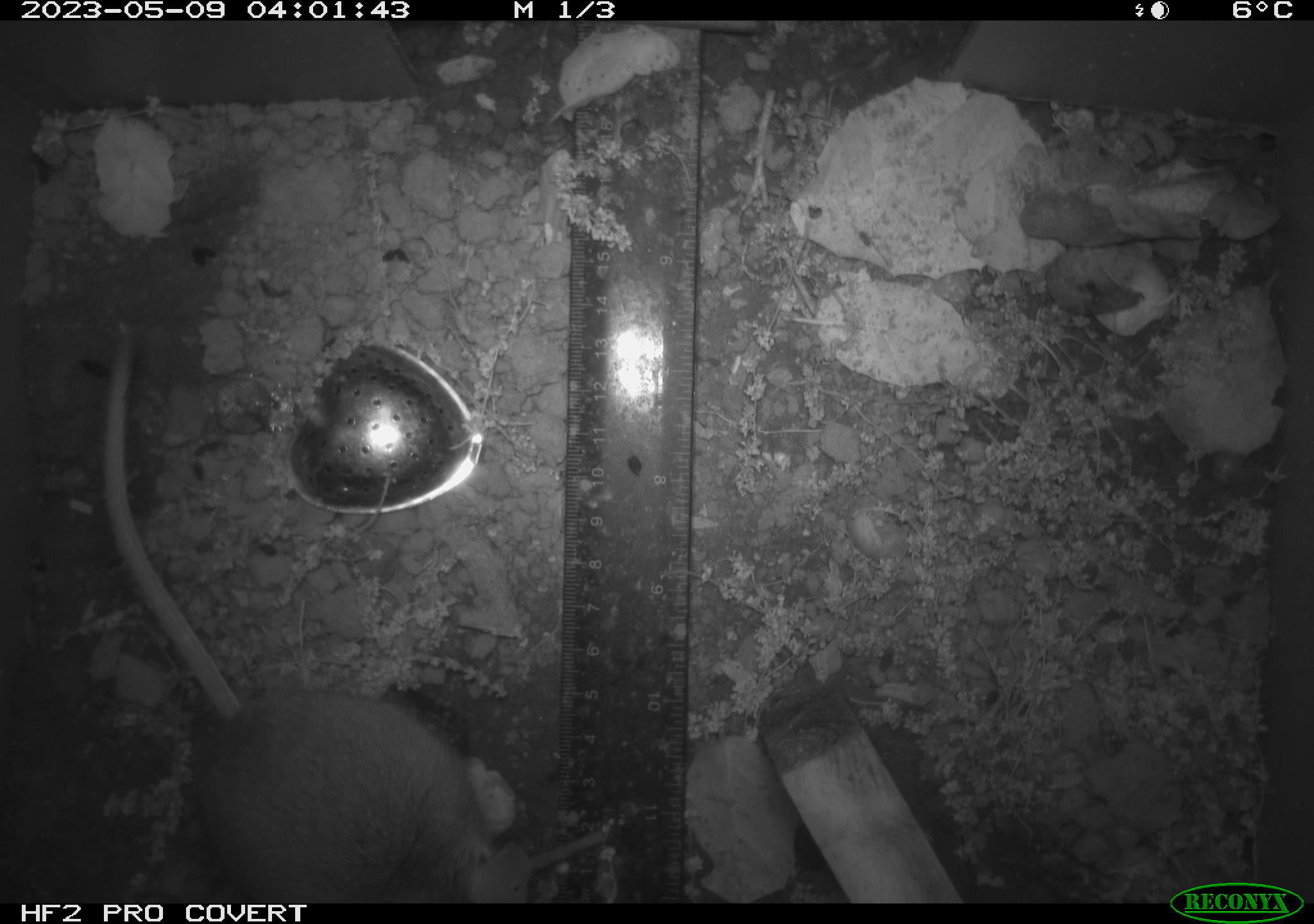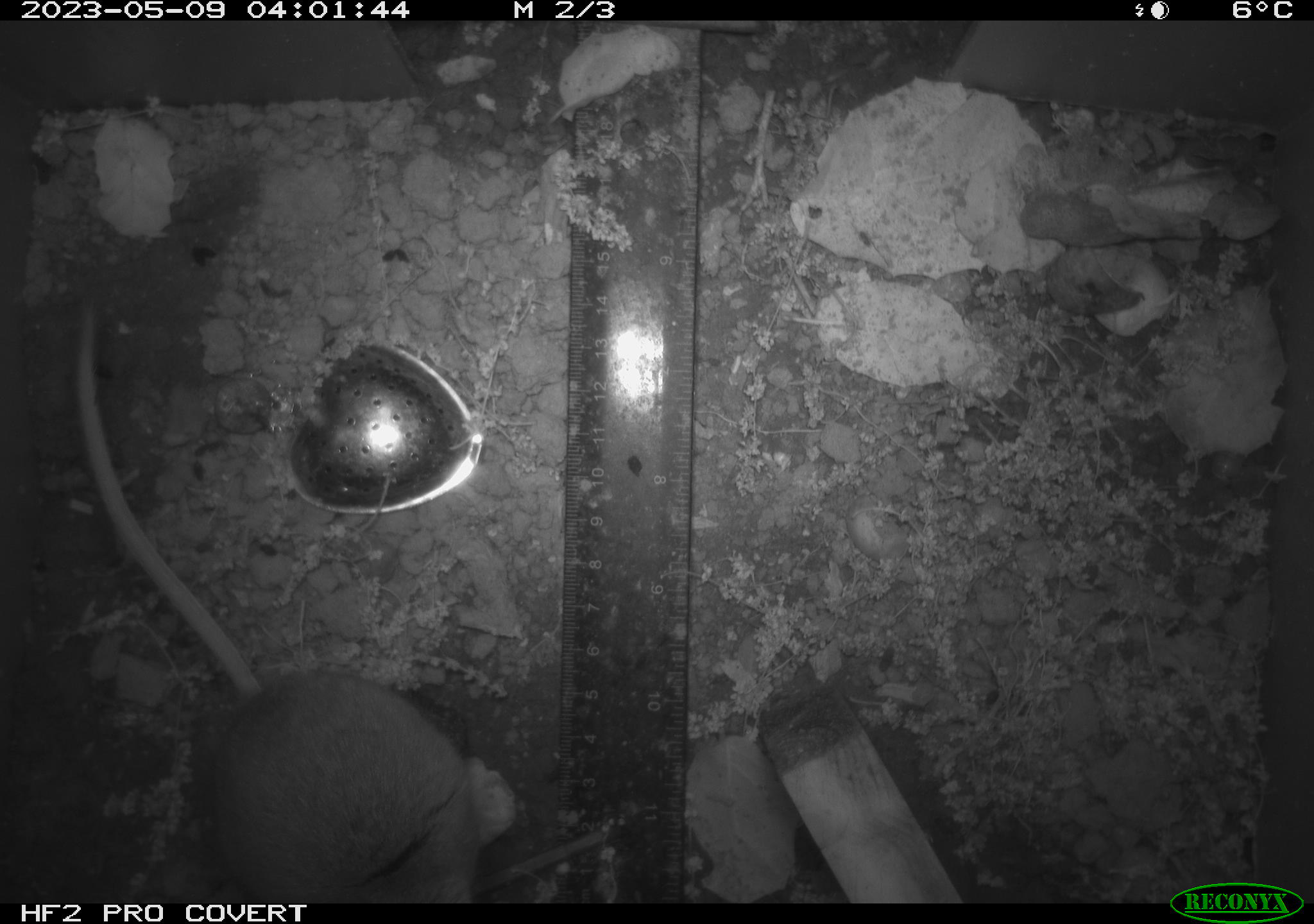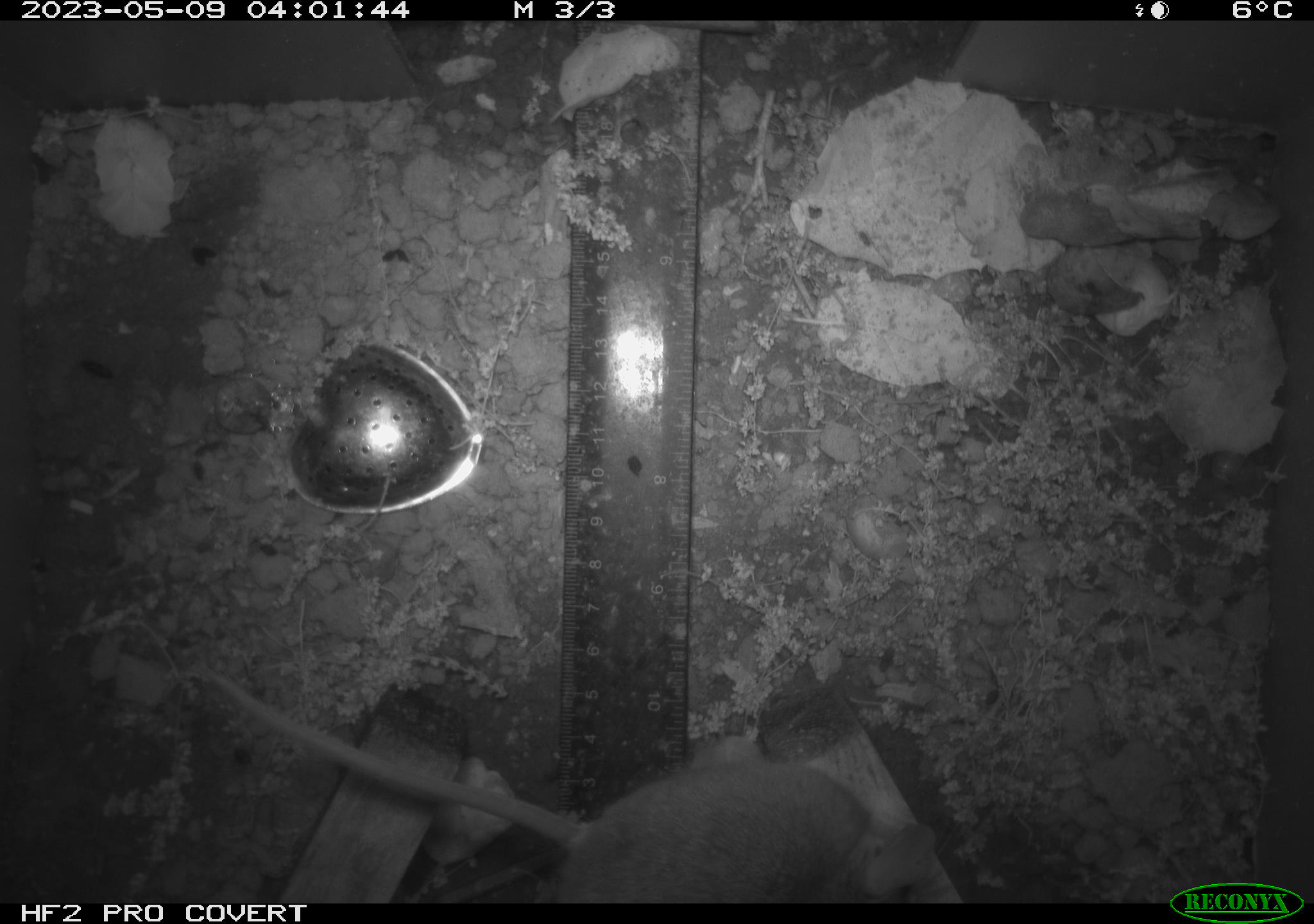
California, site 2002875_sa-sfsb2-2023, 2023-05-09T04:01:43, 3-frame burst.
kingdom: Animalia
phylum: Chordata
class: Mammalia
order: Rodentia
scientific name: Rodentia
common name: mouse species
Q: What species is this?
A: Mouse species (Rodentia).